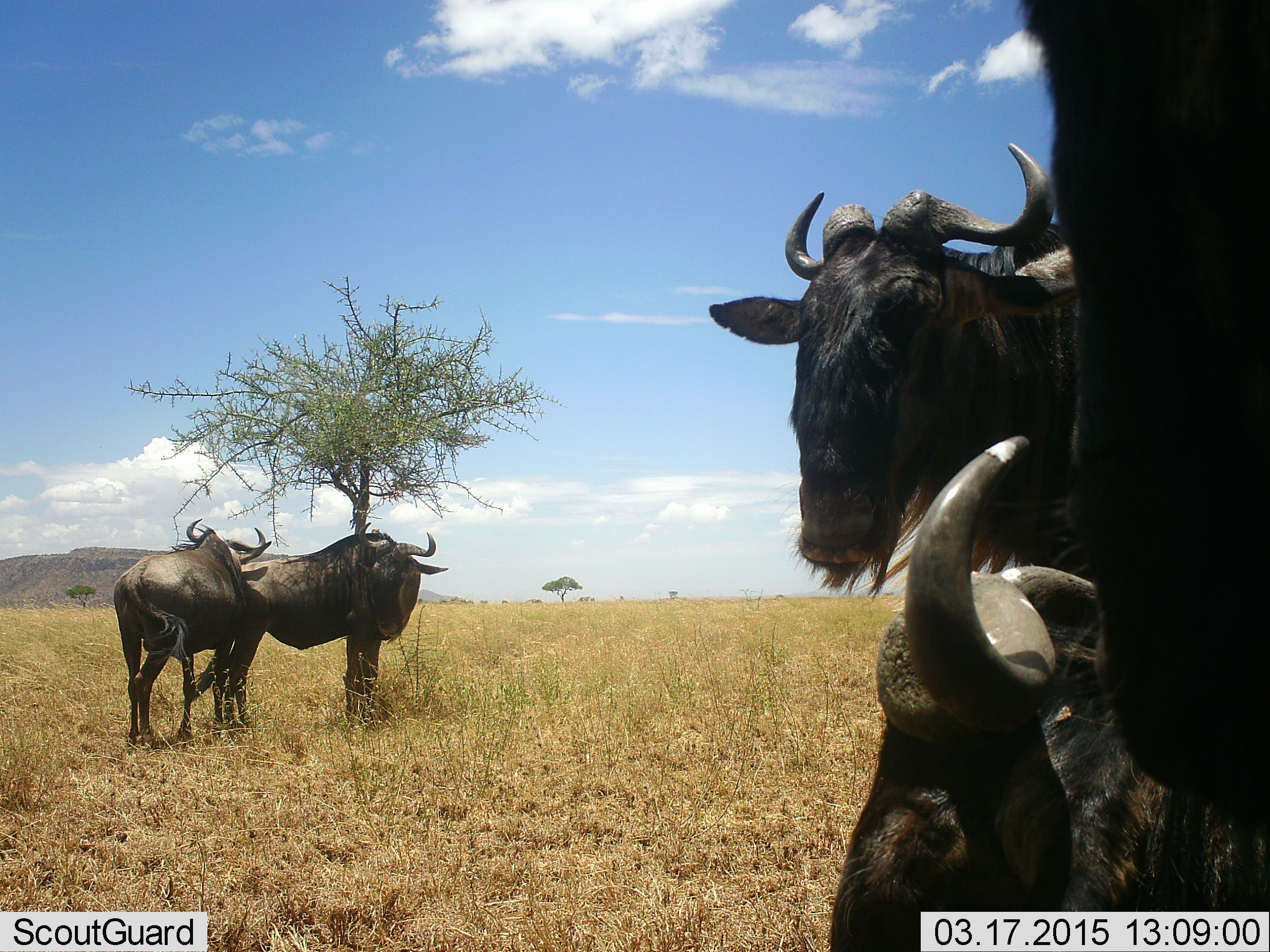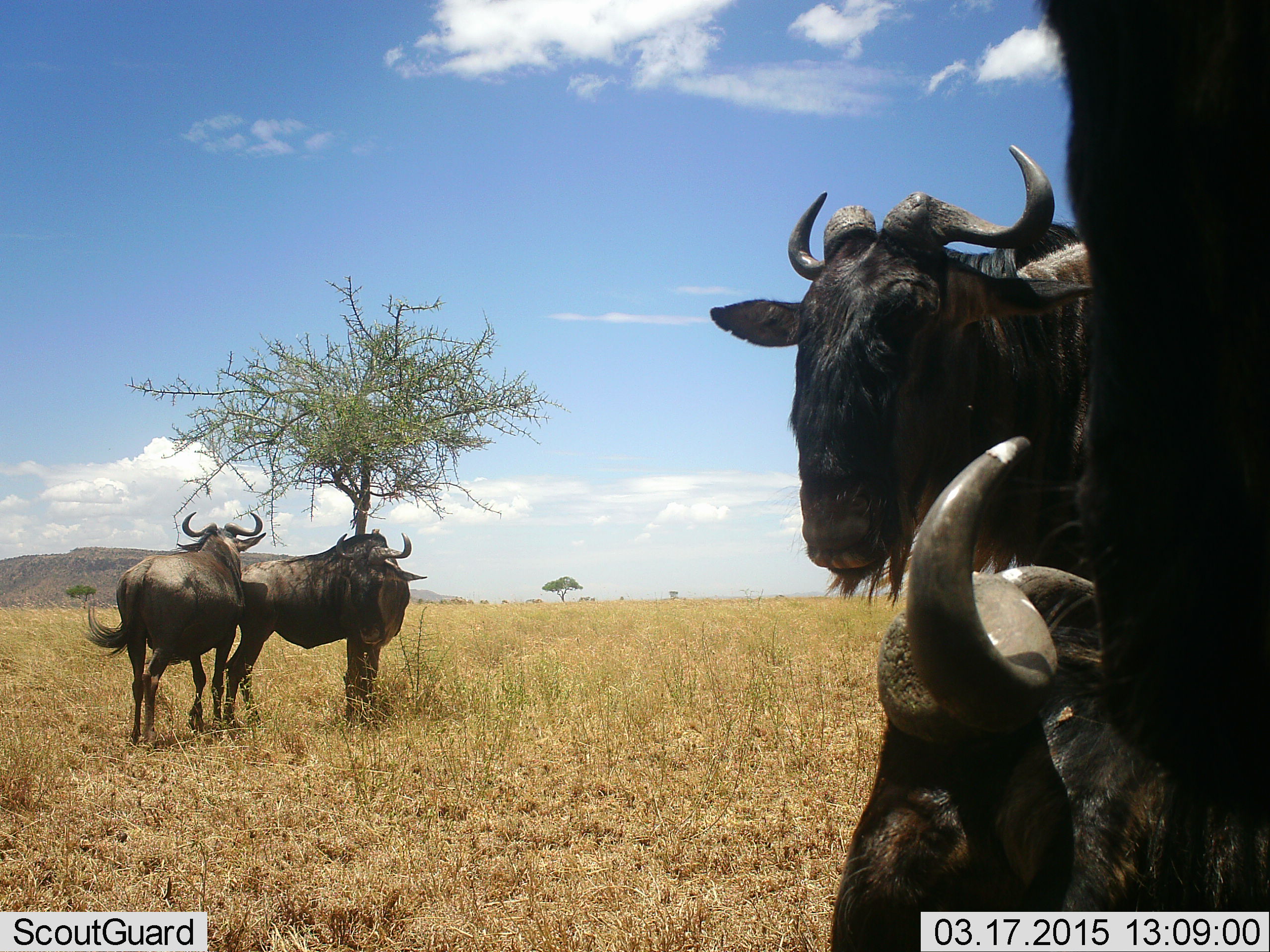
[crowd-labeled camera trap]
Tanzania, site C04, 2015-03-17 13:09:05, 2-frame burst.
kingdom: Animalia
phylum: Chordata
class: Mammalia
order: Artiodactyla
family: Bovidae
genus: Connochaetes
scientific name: Connochaetes taurinus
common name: blue wildebeest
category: wildebeest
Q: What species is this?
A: Wildebeest (blue wildebeest) (Connochaetes taurinus).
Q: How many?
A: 5.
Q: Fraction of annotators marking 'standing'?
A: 100%.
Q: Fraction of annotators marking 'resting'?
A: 70%.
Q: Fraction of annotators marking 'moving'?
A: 0%.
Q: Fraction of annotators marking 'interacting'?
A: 30%.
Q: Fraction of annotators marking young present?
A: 10%.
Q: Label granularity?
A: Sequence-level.